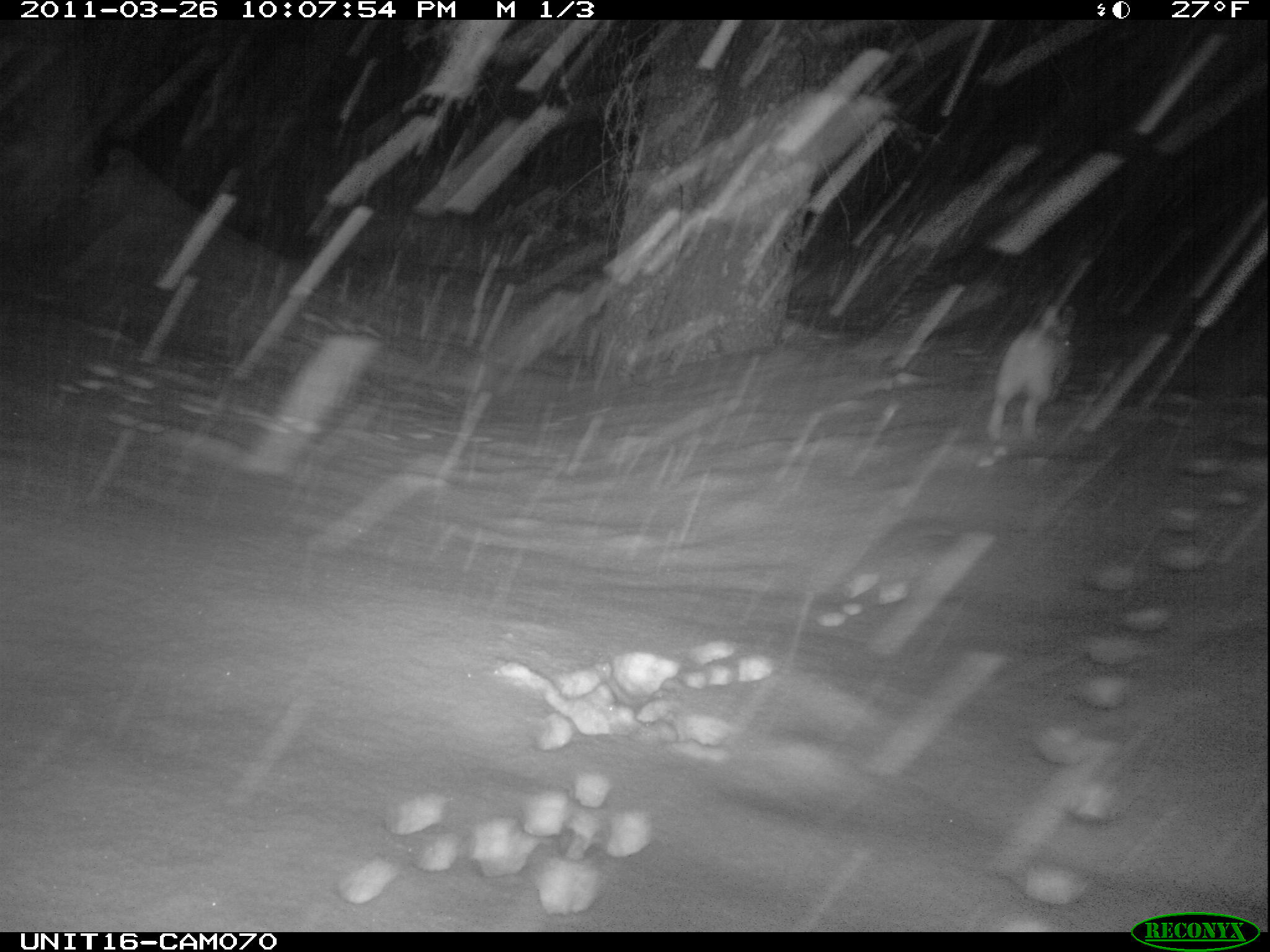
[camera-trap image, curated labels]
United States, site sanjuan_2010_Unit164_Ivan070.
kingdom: Animalia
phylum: Chordata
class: Mammalia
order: Lagomorpha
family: Leporidae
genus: Lepus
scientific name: Lepus americanus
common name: snowshoe hare